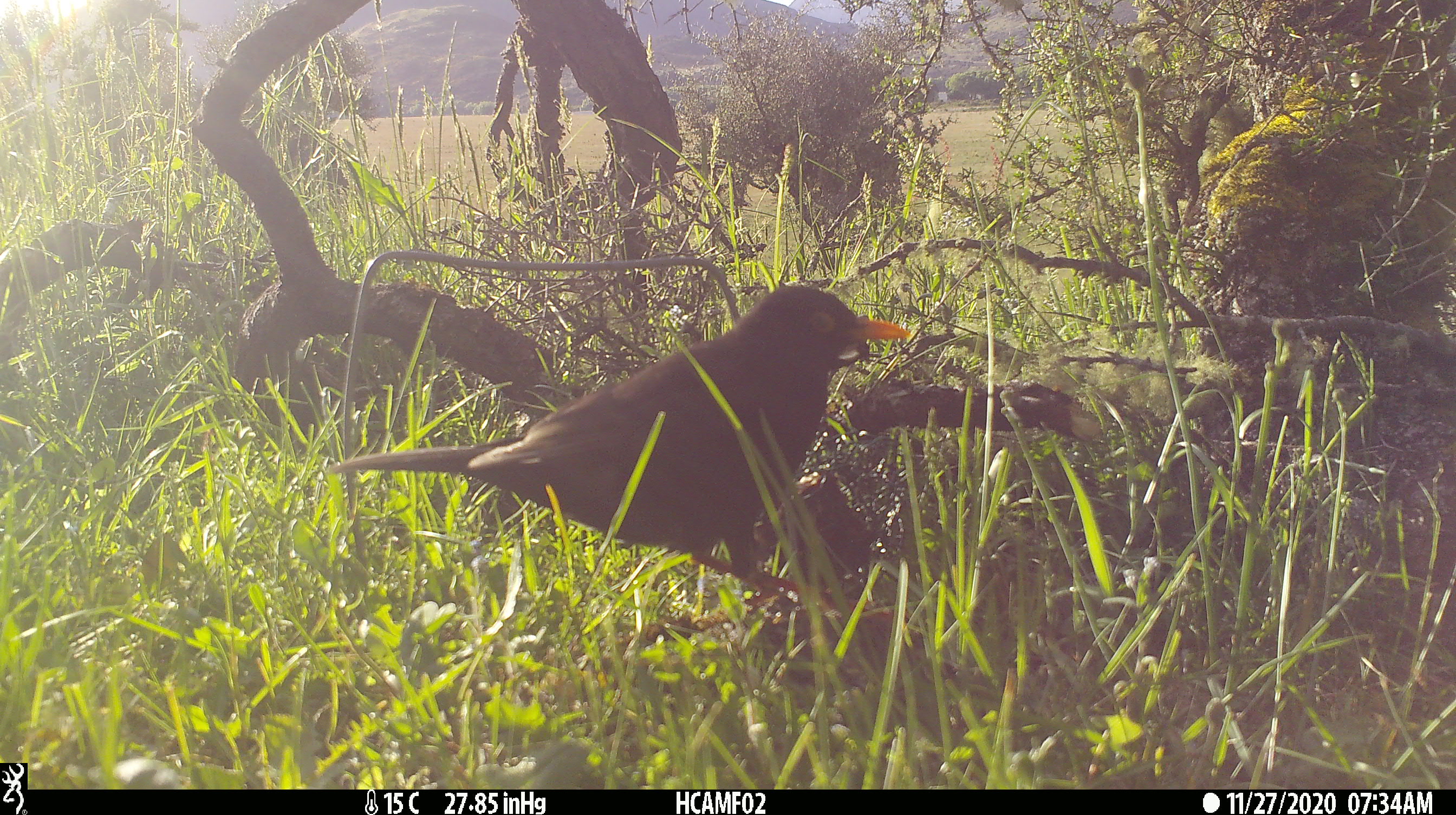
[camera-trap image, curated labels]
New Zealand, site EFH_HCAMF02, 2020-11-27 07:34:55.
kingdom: Animalia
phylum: Chordata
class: Aves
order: Passeriformes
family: Turdidae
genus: Turdus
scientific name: Turdus merula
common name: eurasian blackbird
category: blackbird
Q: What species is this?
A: Blackbird (eurasian blackbird) (Turdus merula).